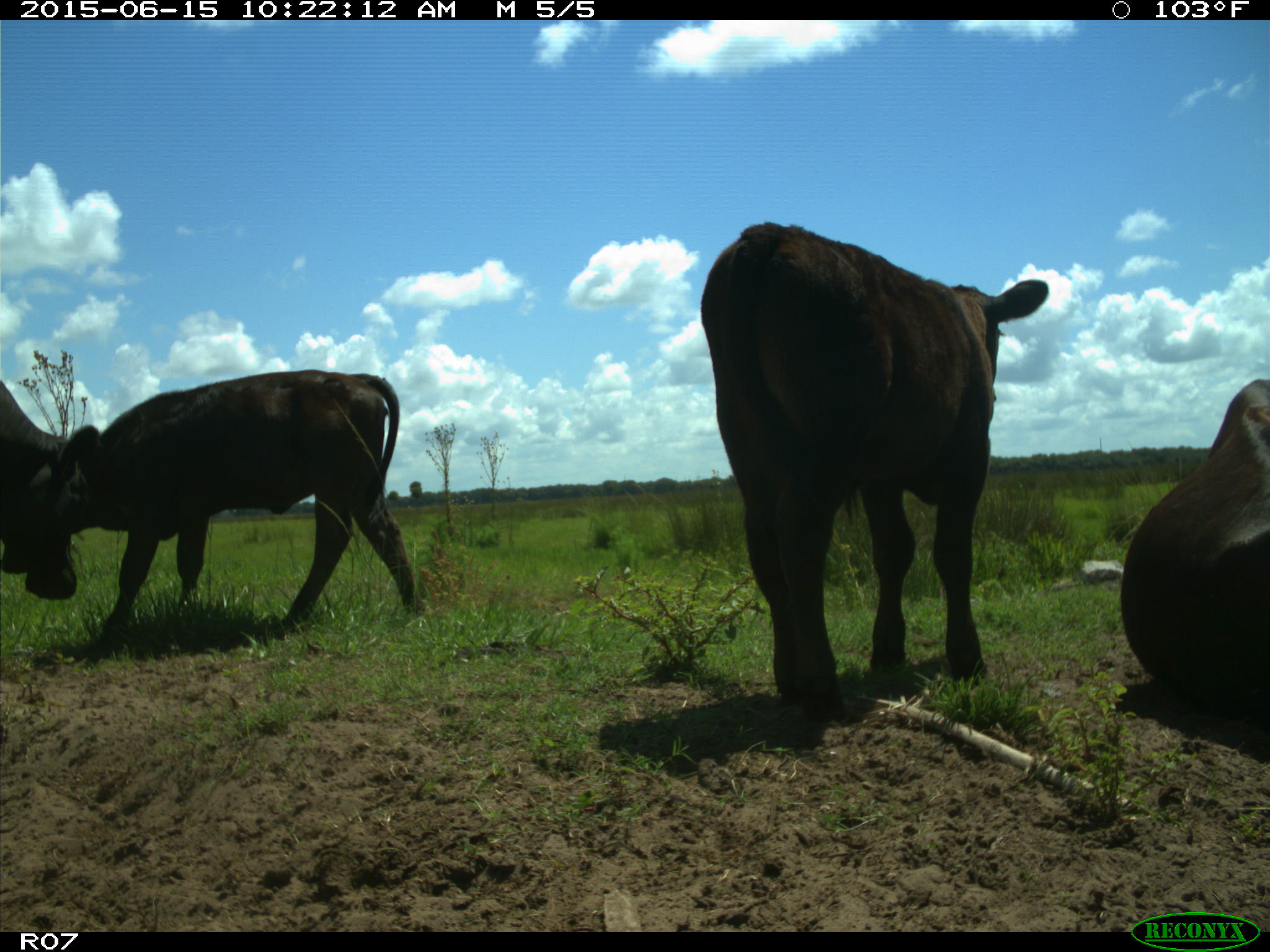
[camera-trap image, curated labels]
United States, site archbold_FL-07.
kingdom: Animalia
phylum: Chordata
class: Mammalia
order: Artiodactyla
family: Bovidae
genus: Bos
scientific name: Bos taurus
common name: domestic cow